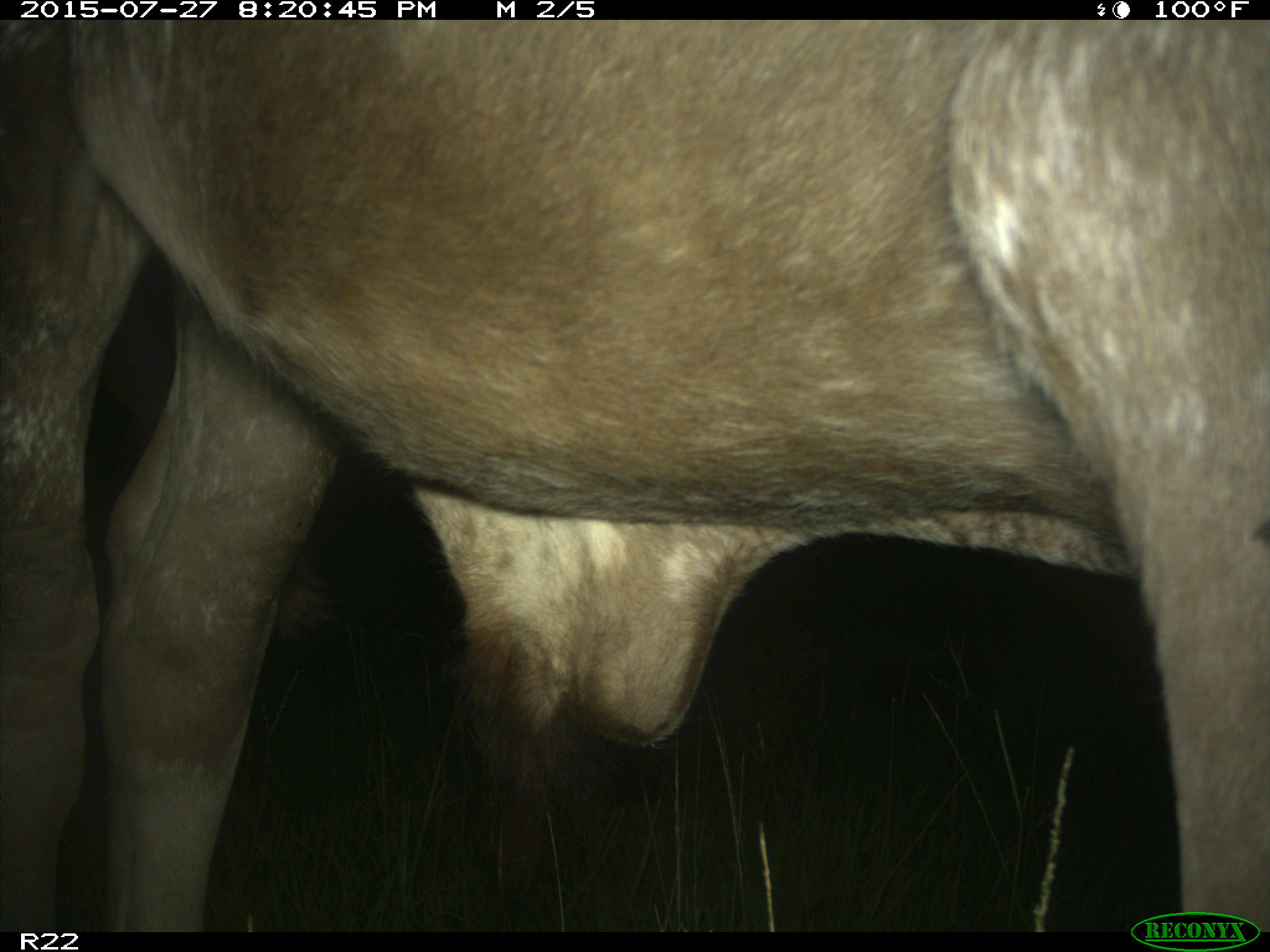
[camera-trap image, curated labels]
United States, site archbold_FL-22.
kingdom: Animalia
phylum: Chordata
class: Mammalia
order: Artiodactyla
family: Bovidae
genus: Bos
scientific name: Bos taurus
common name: domestic cow